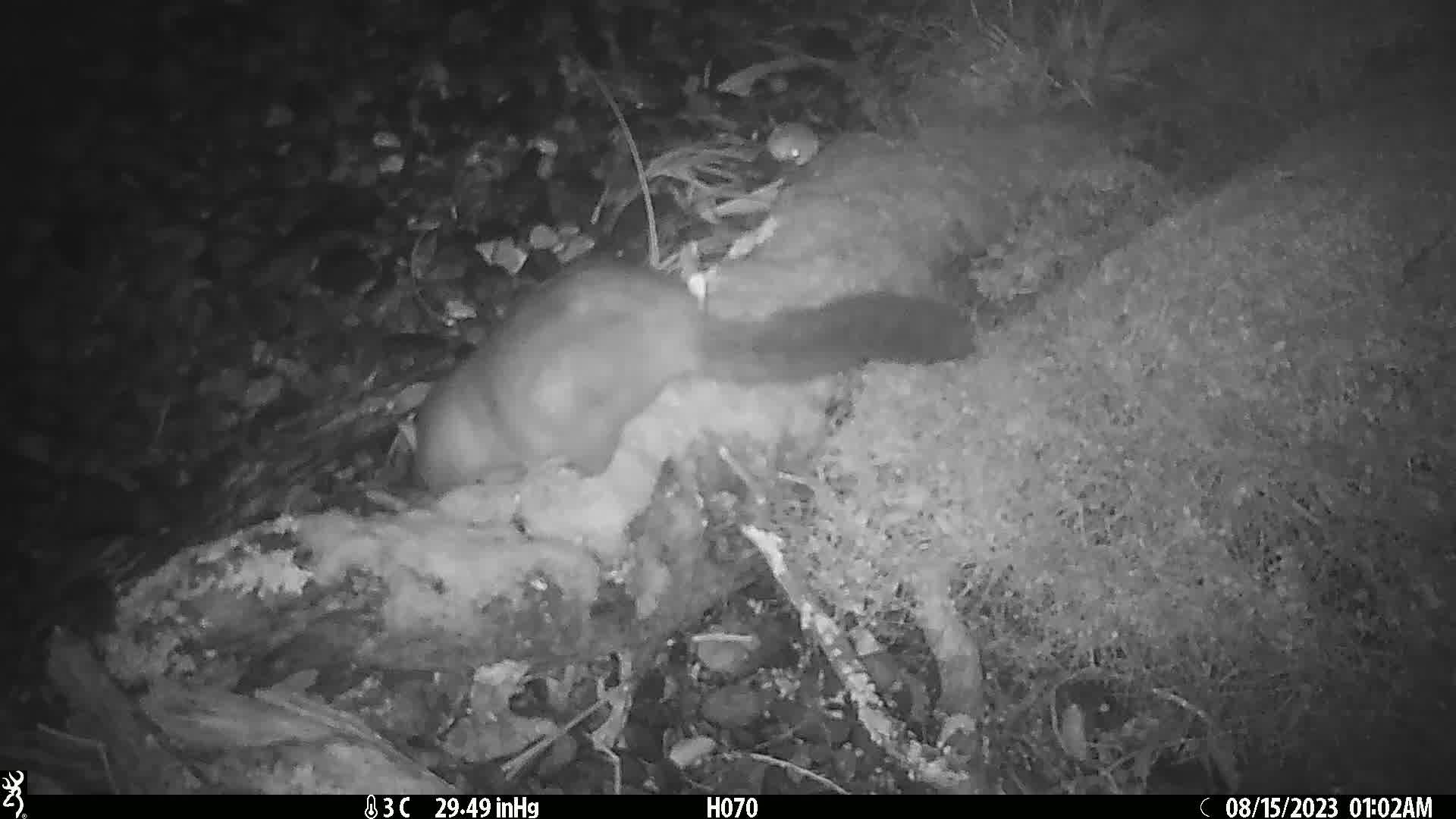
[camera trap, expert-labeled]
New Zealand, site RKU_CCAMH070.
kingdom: Animalia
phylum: Chordata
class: Mammalia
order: Diprotodontia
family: Phalangeridae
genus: Trichosurus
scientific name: Trichosurus vulpecula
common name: common brushtail possum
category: possum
Possum (common brushtail possum) (Trichosurus vulpecula).